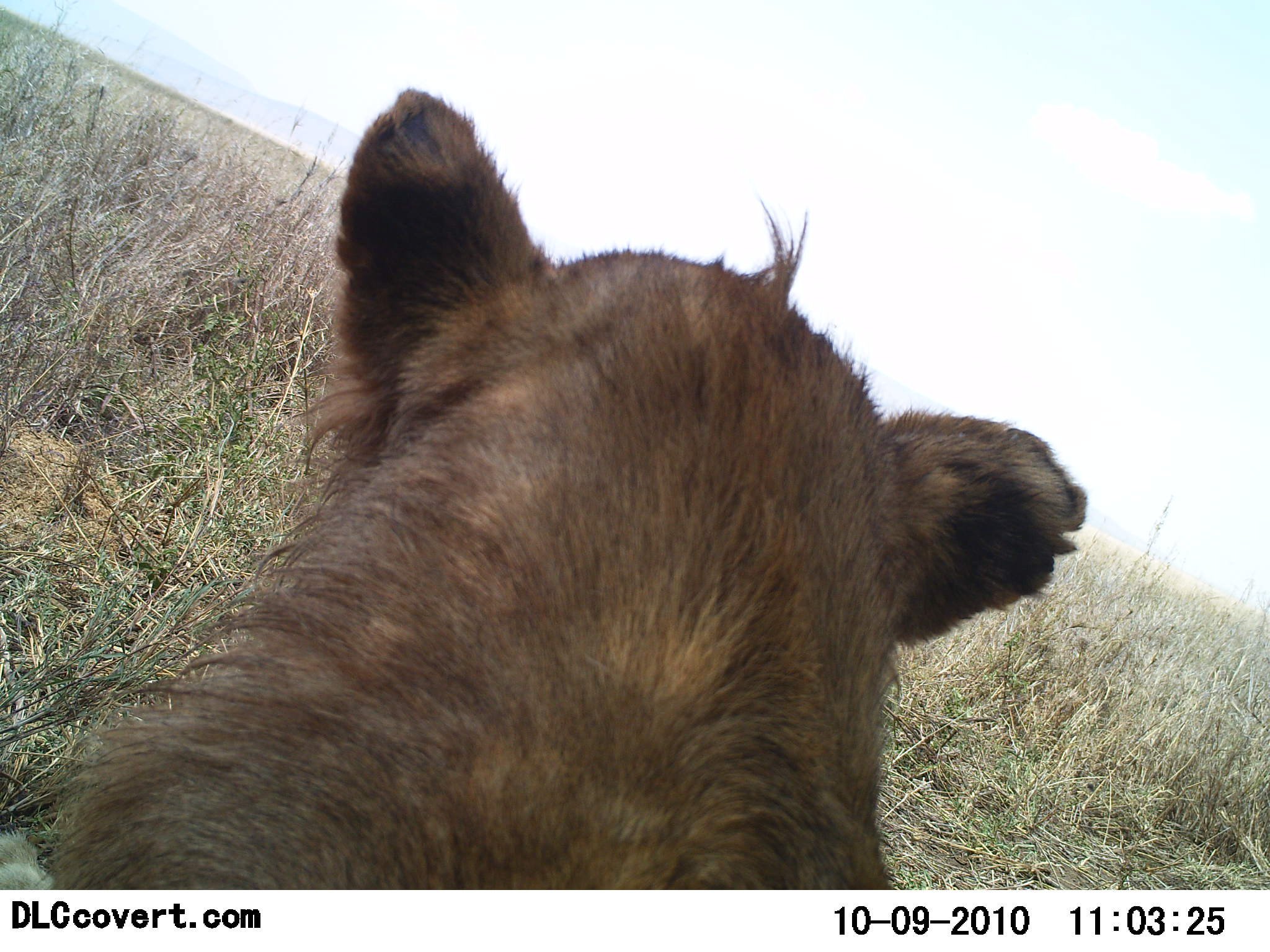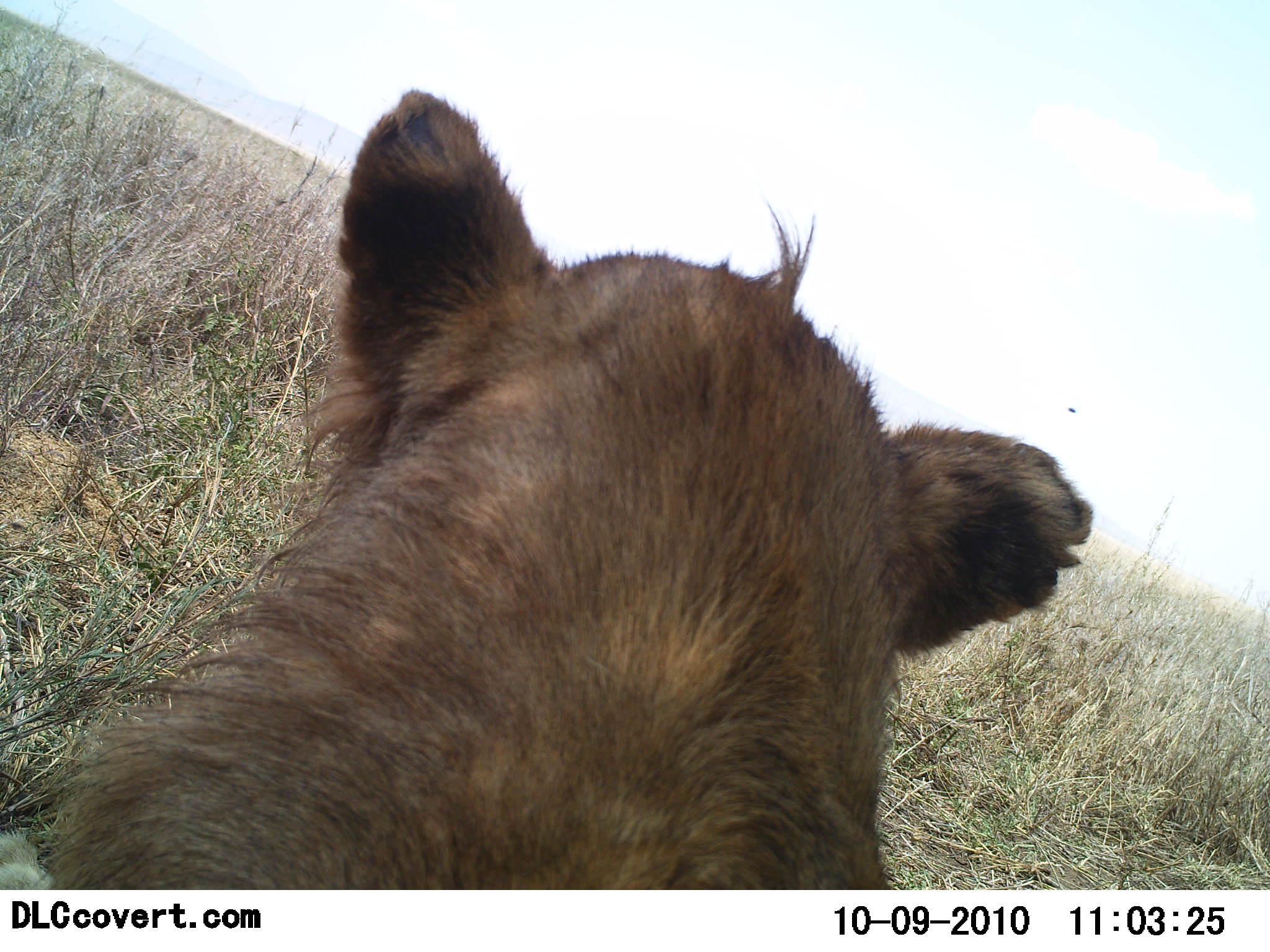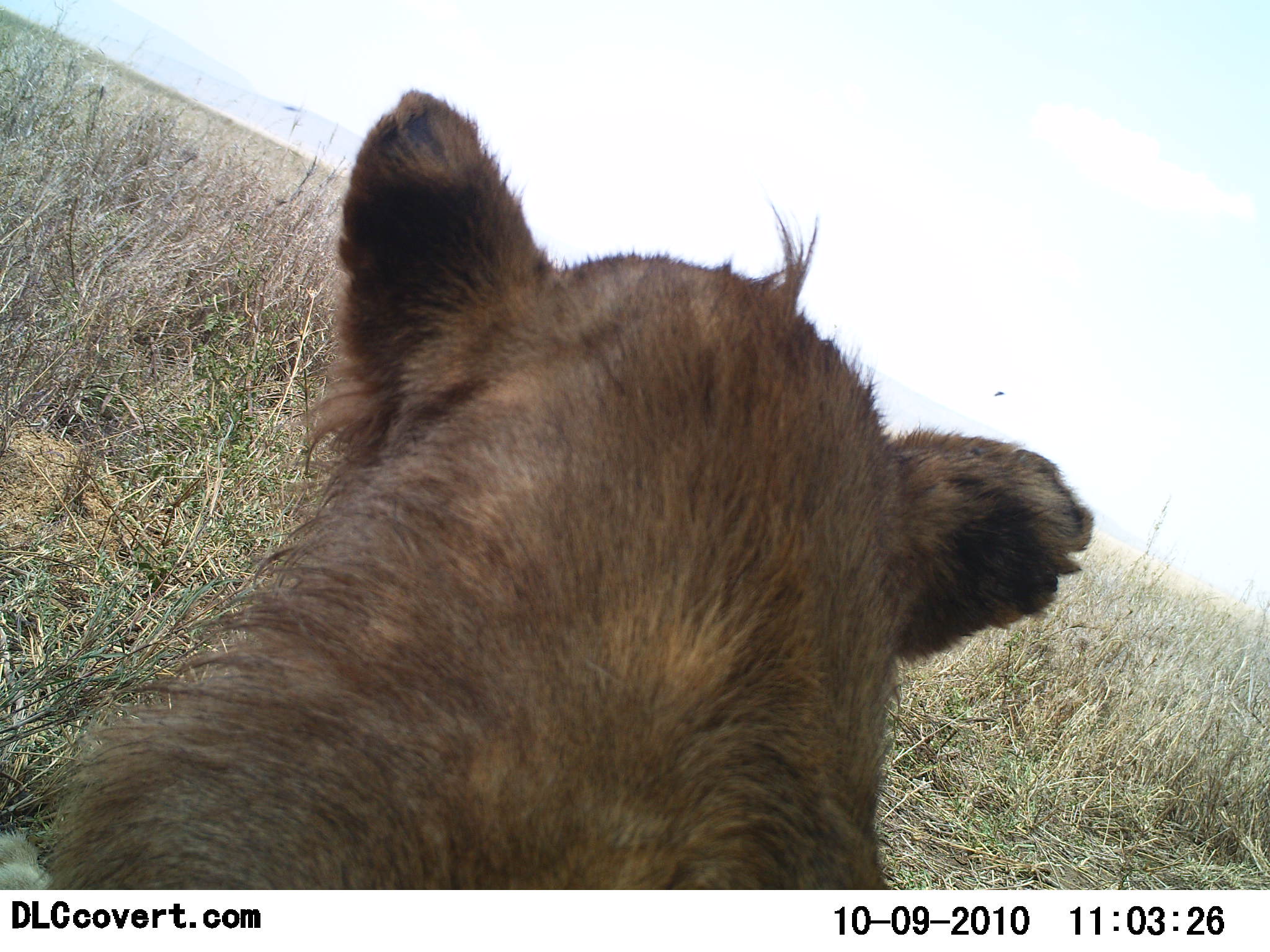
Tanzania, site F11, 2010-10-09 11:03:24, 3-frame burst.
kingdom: Animalia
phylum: Chordata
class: Mammalia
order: Carnivora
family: Felidae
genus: Panthera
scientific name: Panthera leo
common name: lion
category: lionfemale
Lionfemale (lion) (Panthera leo), count 1. Behavior (volunteer vote fractions): standing 33%, resting 67%, moving 0%, interacting 0%. Young present (vote fraction): 0%. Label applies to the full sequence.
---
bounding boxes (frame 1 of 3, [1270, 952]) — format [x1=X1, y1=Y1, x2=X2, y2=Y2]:
animal: [x1=50, y1=87, x2=1086, y2=891]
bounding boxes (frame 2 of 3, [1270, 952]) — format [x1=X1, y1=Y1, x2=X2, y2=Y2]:
animal: [x1=55, y1=88, x2=1097, y2=891]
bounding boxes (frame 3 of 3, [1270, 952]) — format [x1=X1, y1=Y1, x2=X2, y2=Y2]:
animal: [x1=0, y1=85, x2=1098, y2=891]